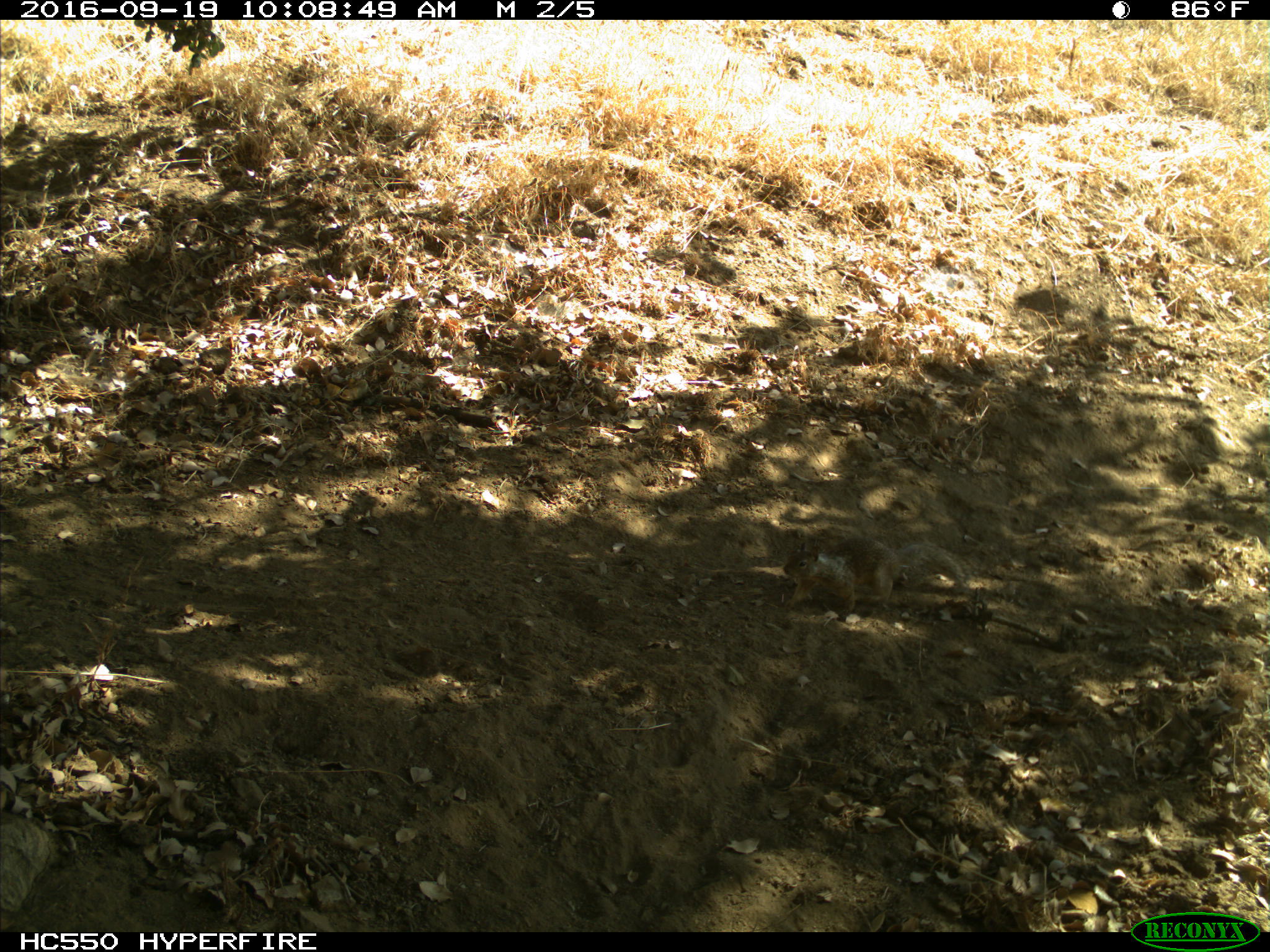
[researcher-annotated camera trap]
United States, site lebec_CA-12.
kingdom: Animalia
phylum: Chordata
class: Mammalia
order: Rodentia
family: Sciuridae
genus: Otospermophilus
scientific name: Otospermophilus beecheyi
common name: california ground squirrel